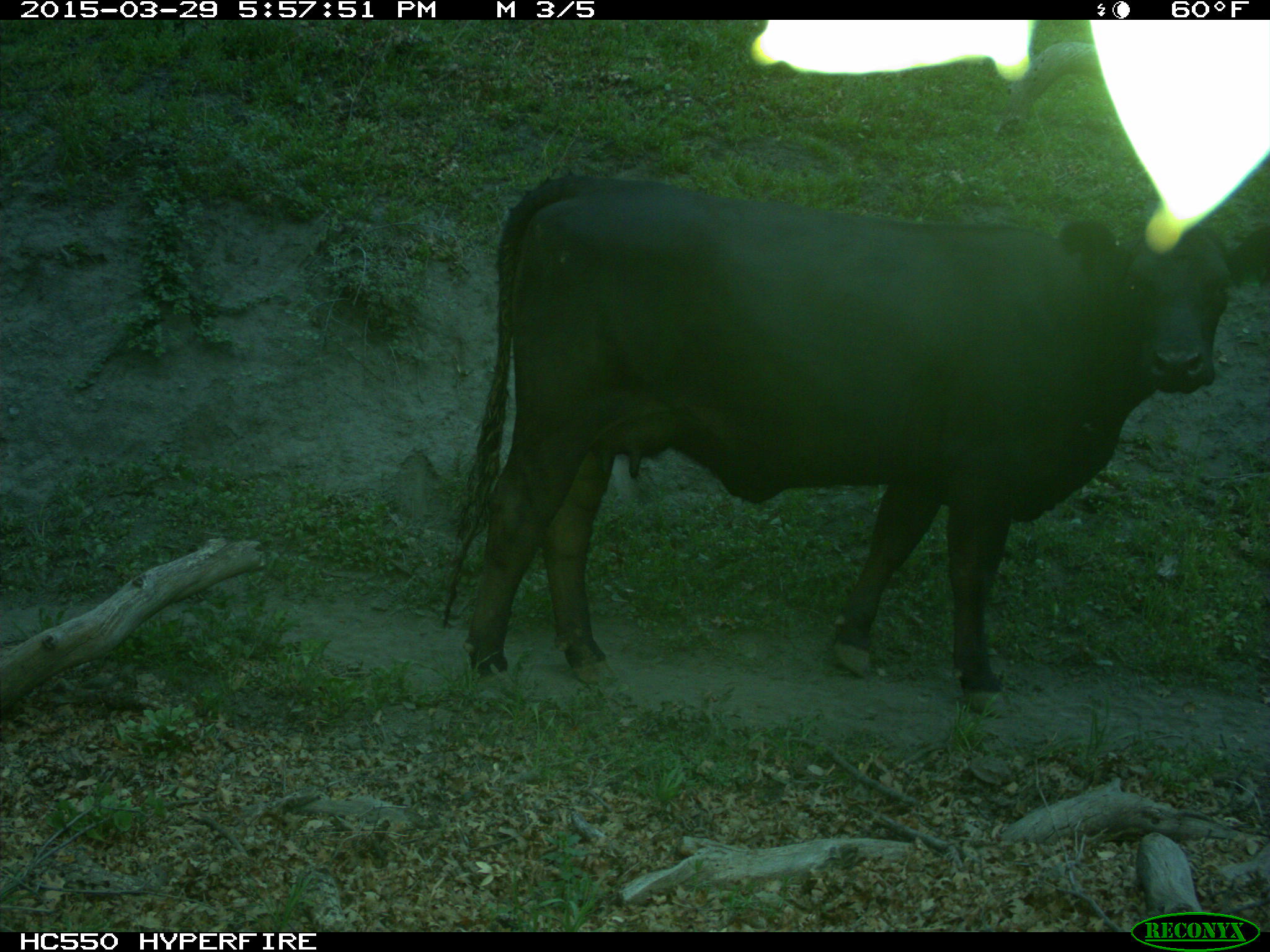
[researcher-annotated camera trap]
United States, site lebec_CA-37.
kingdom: Animalia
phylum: Chordata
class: Mammalia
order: Artiodactyla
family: Bovidae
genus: Bos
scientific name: Bos taurus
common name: domestic cow